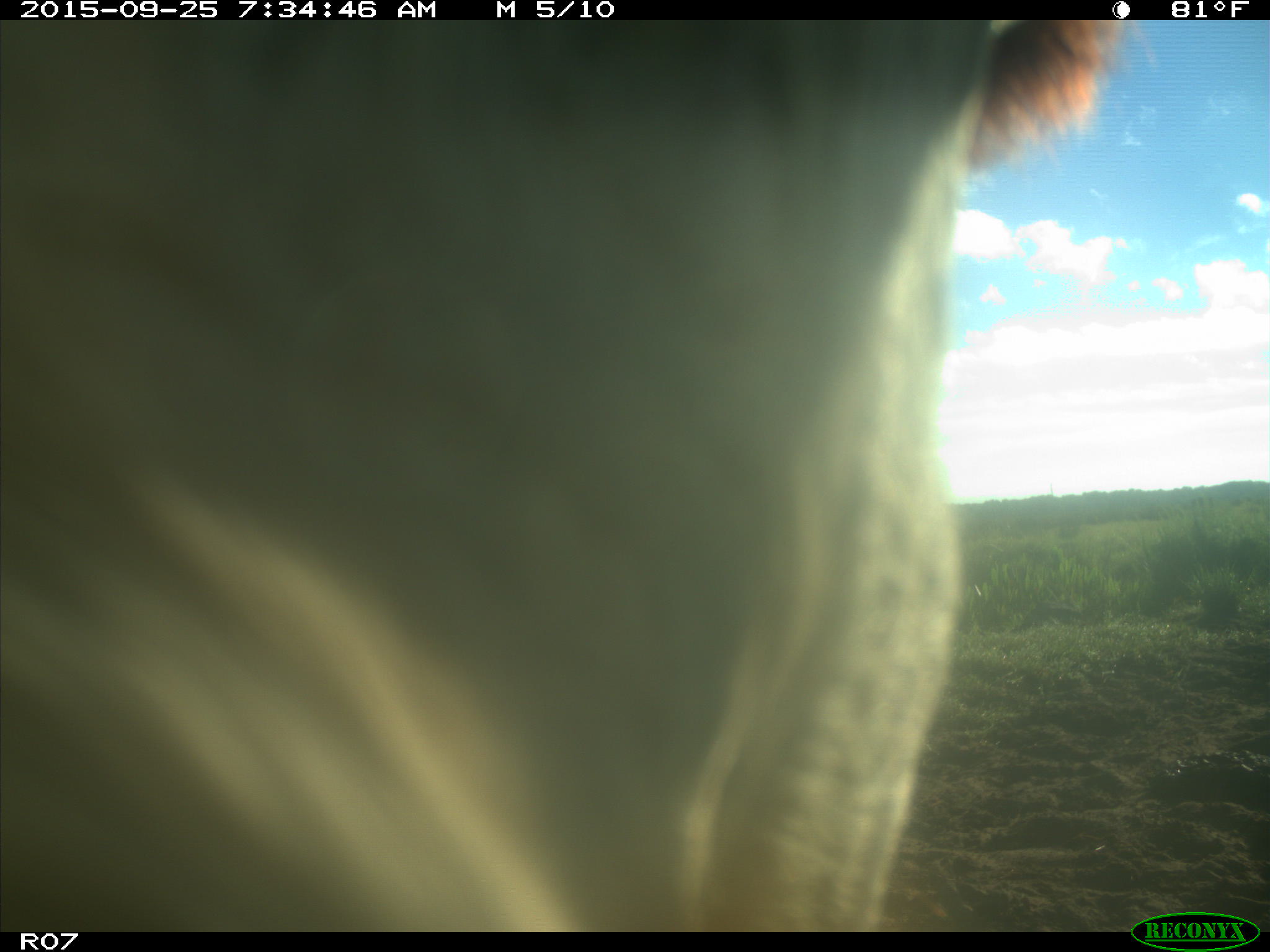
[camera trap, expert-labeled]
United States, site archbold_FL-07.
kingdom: Animalia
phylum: Chordata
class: Mammalia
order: Artiodactyla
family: Bovidae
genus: Bos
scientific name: Bos taurus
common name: domestic cow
Bos taurus (domestic cow).